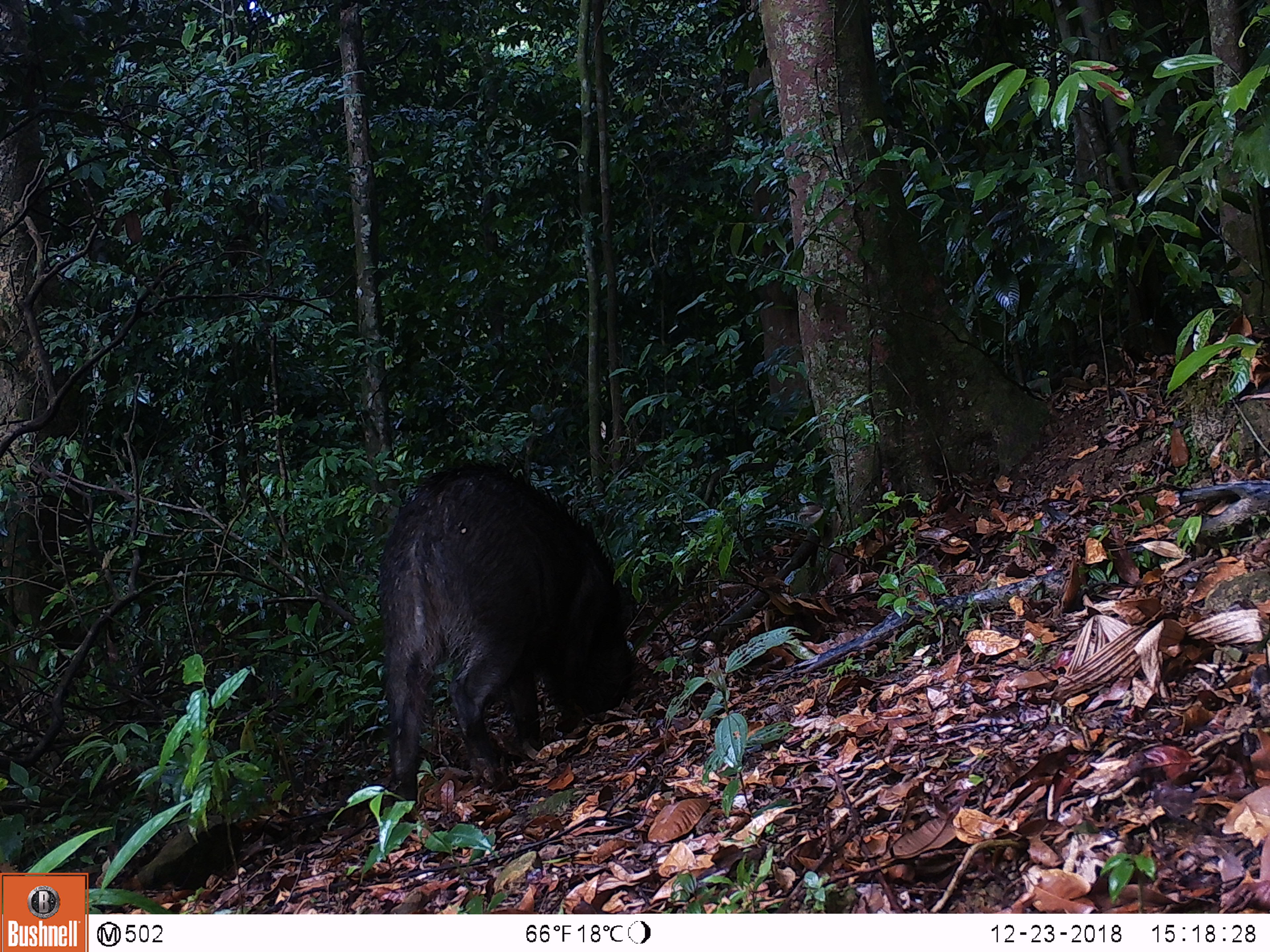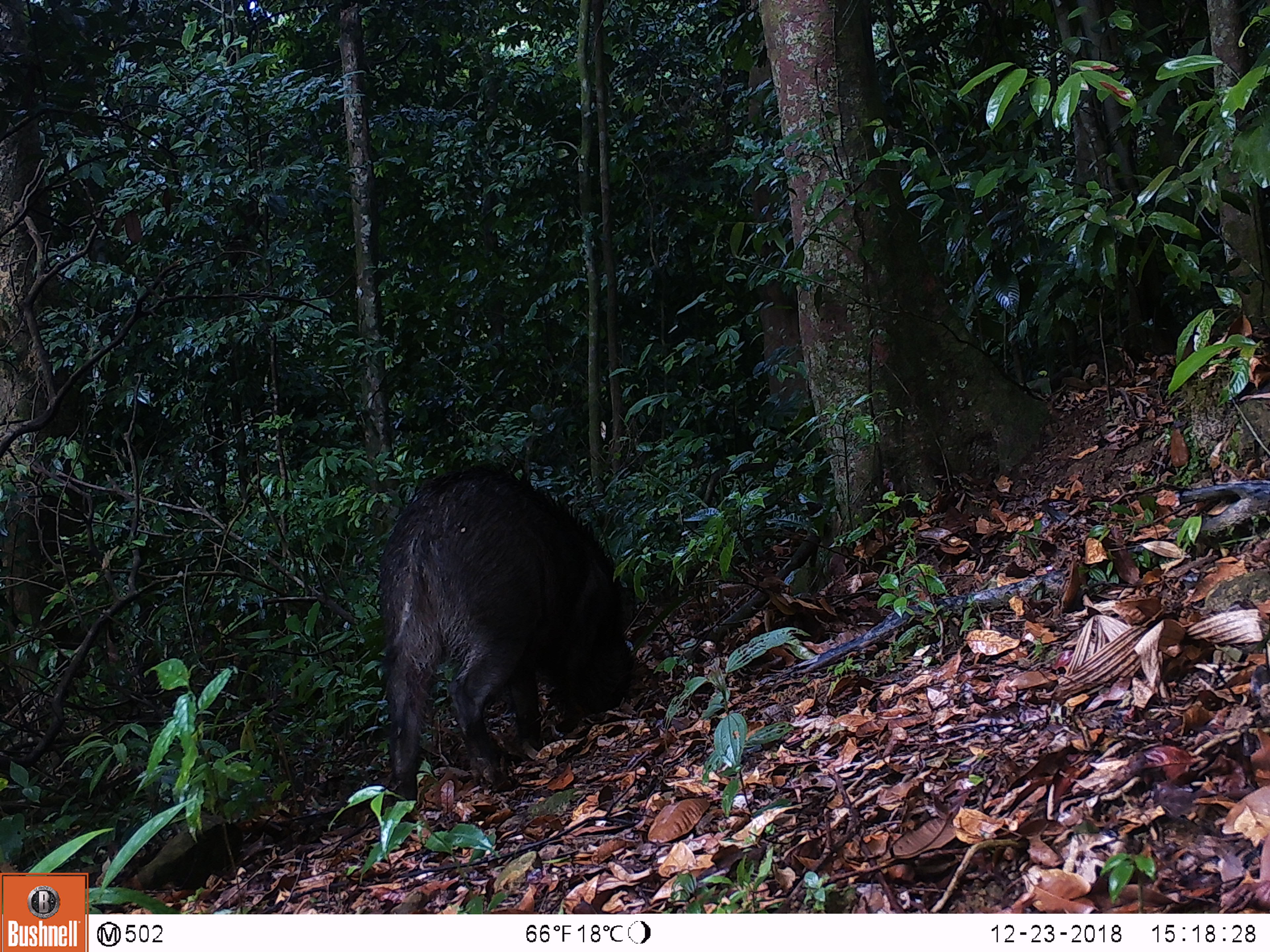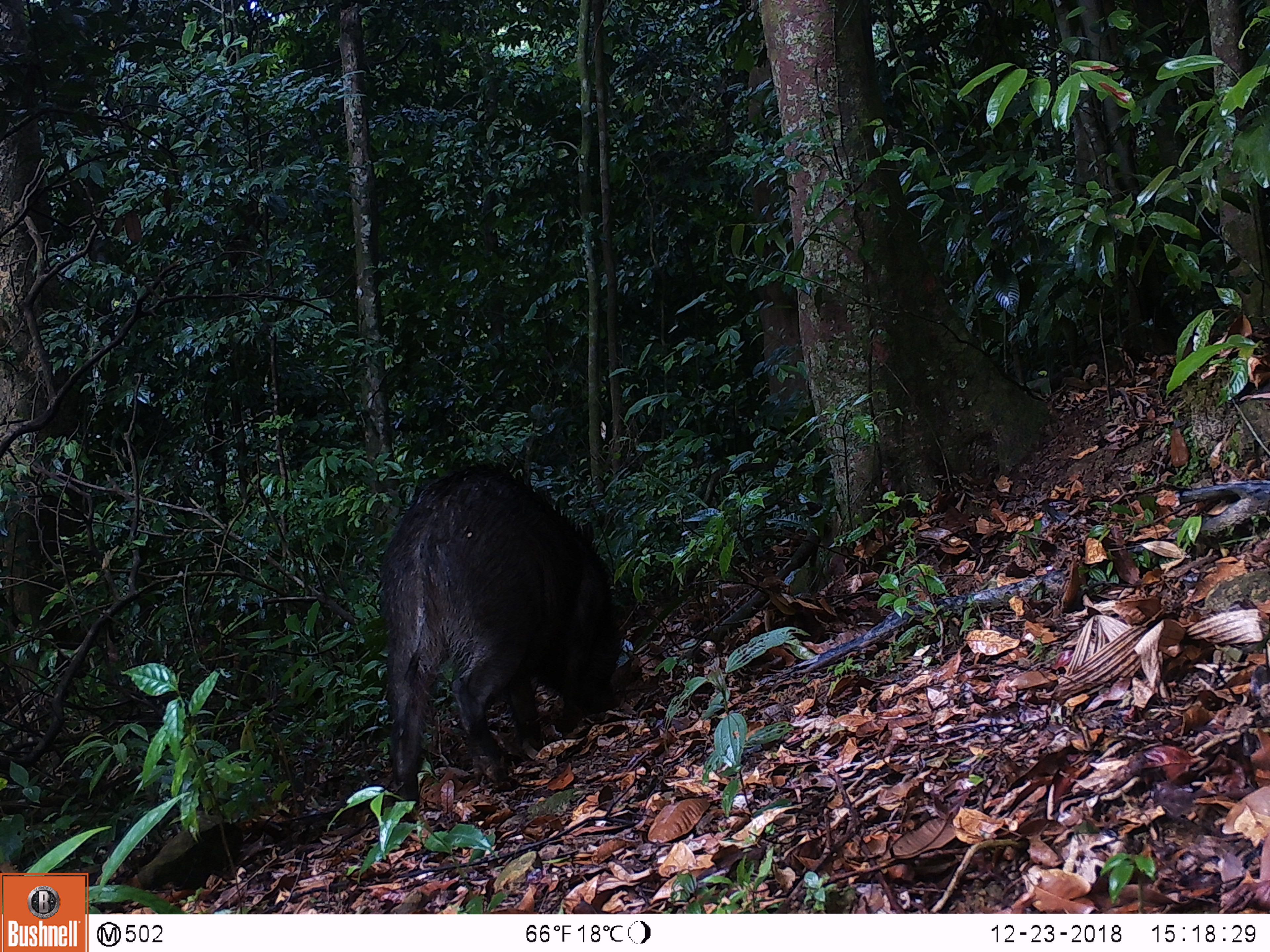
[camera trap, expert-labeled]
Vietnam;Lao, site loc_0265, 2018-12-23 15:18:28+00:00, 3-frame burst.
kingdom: Animalia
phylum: Chordata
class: Mammalia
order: Artiodactyla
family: Suidae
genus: Sus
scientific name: Sus scrofa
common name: eurasian wild pig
Eurasian wild pig (Sus scrofa). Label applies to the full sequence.